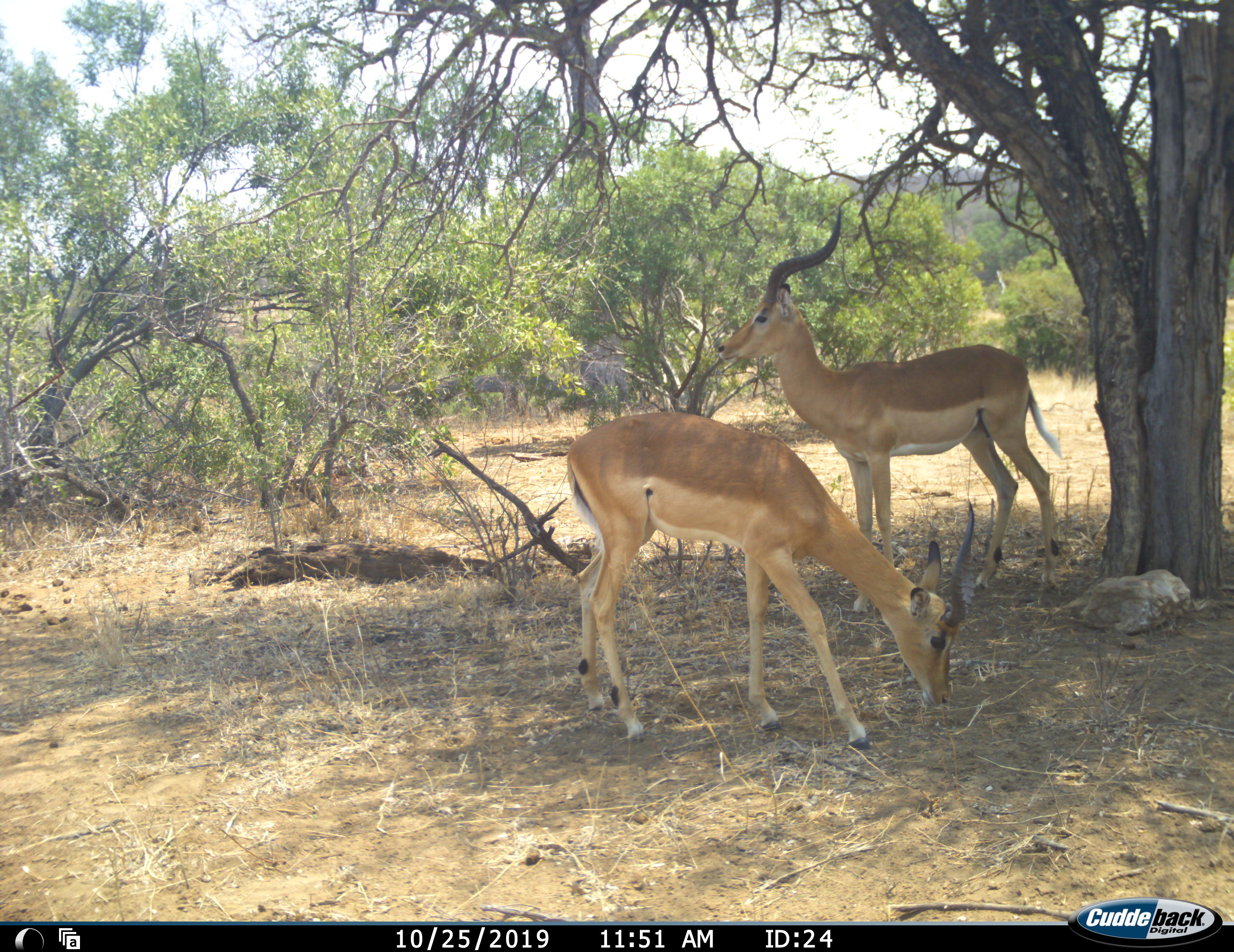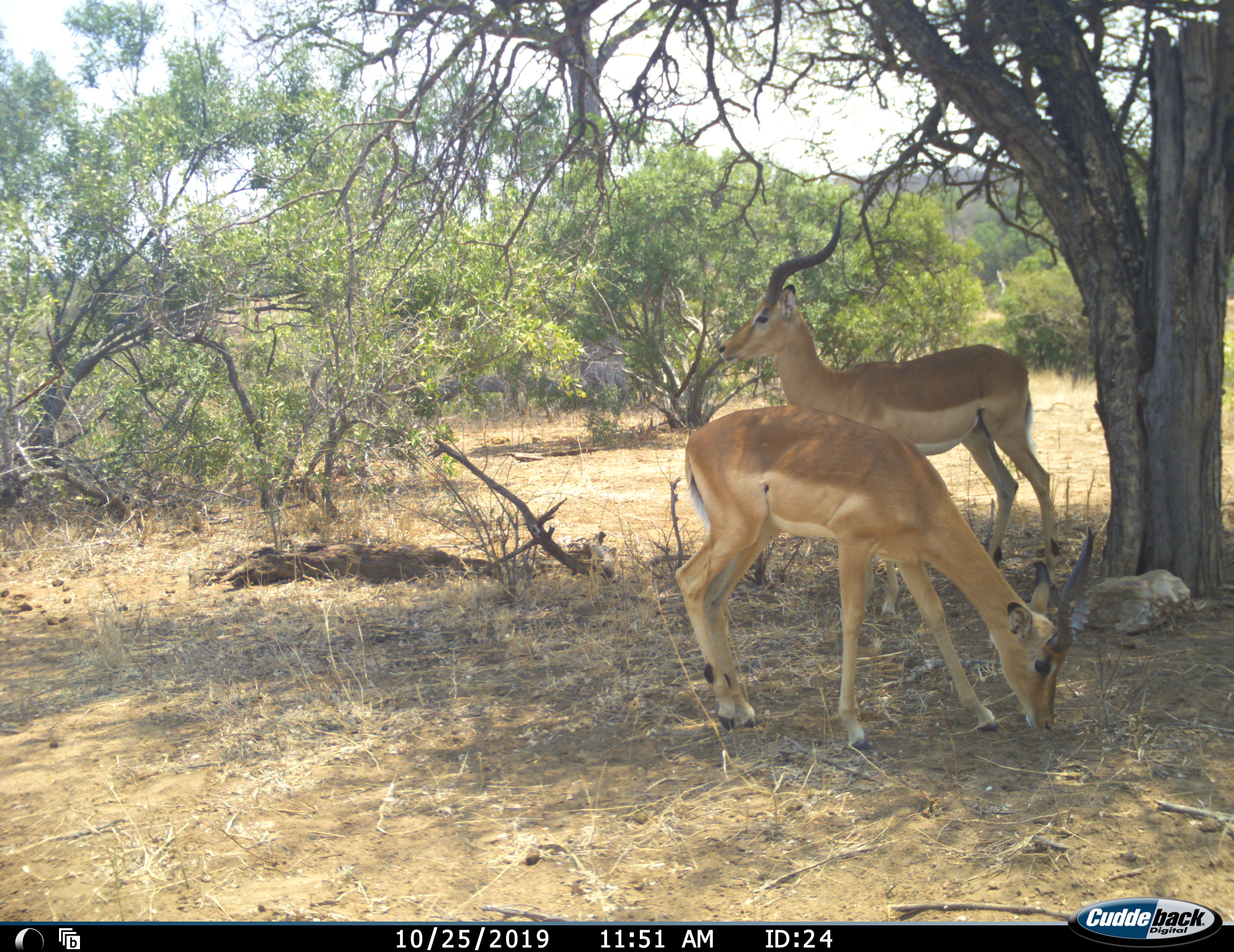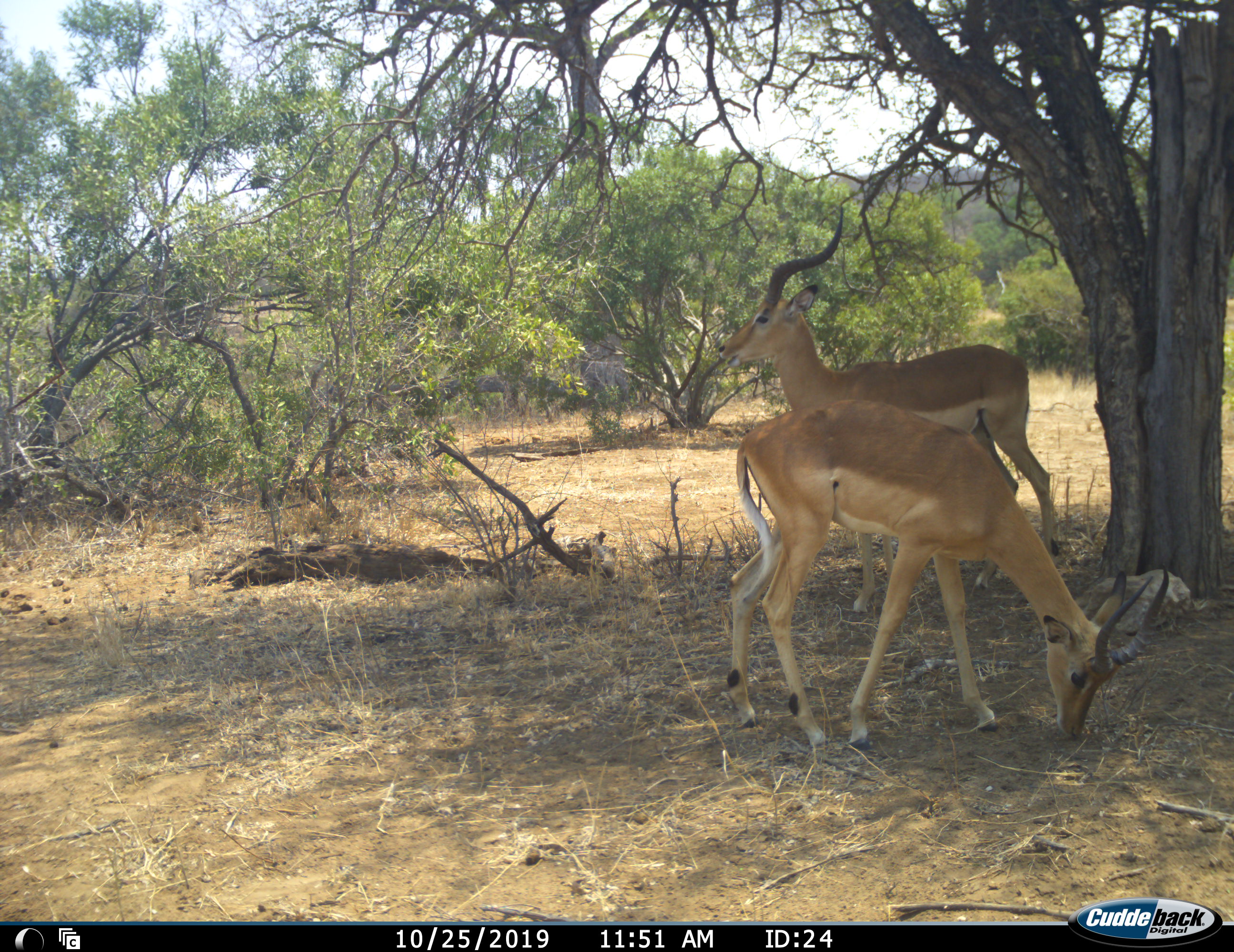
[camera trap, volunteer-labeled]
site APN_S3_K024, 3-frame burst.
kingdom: Animalia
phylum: Chordata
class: Mammalia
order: Artiodactyla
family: Bovidae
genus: Aepyceros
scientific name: Aepyceros melampus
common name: impala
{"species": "impala (Aepyceros melampus)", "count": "2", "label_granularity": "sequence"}